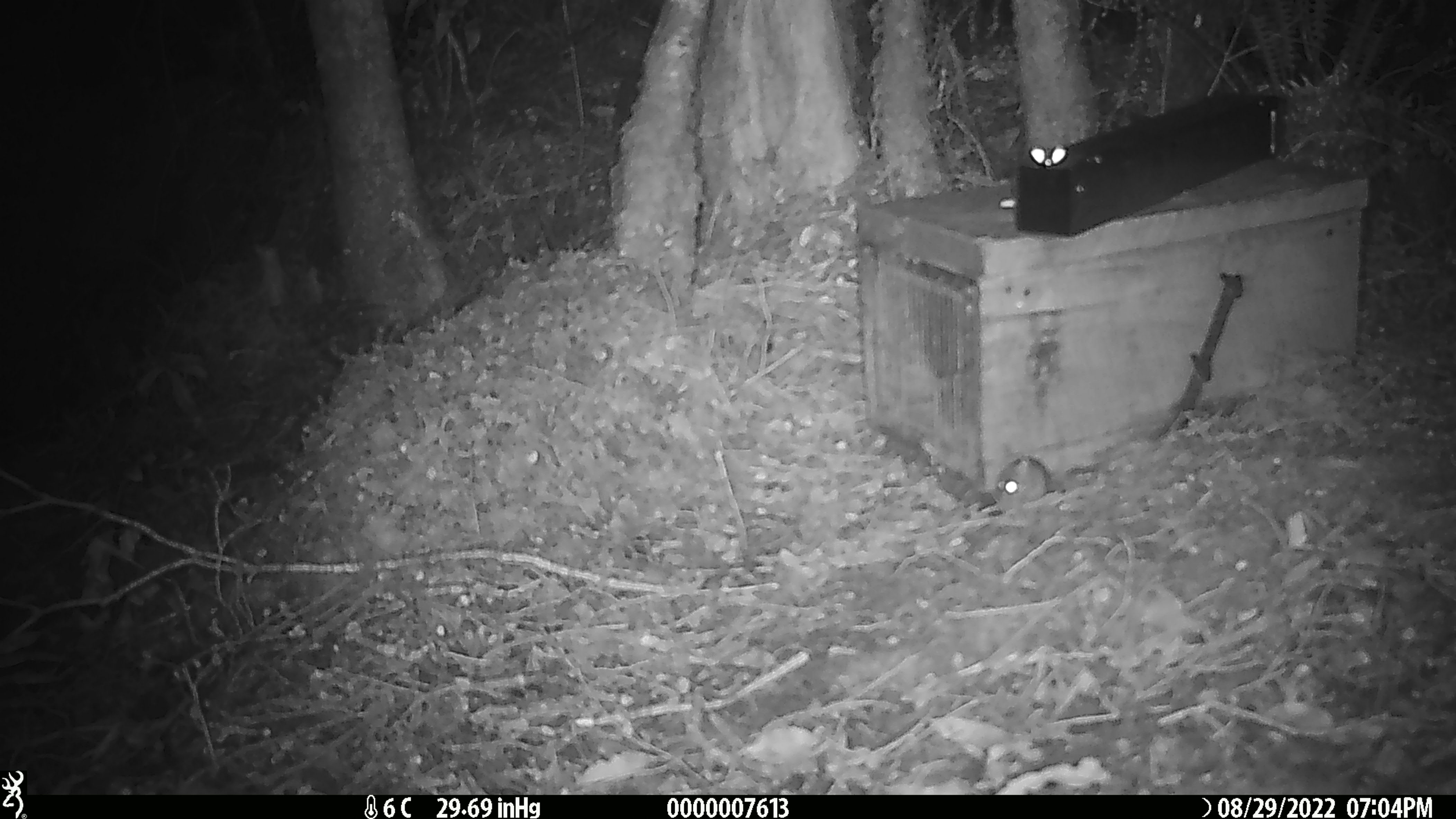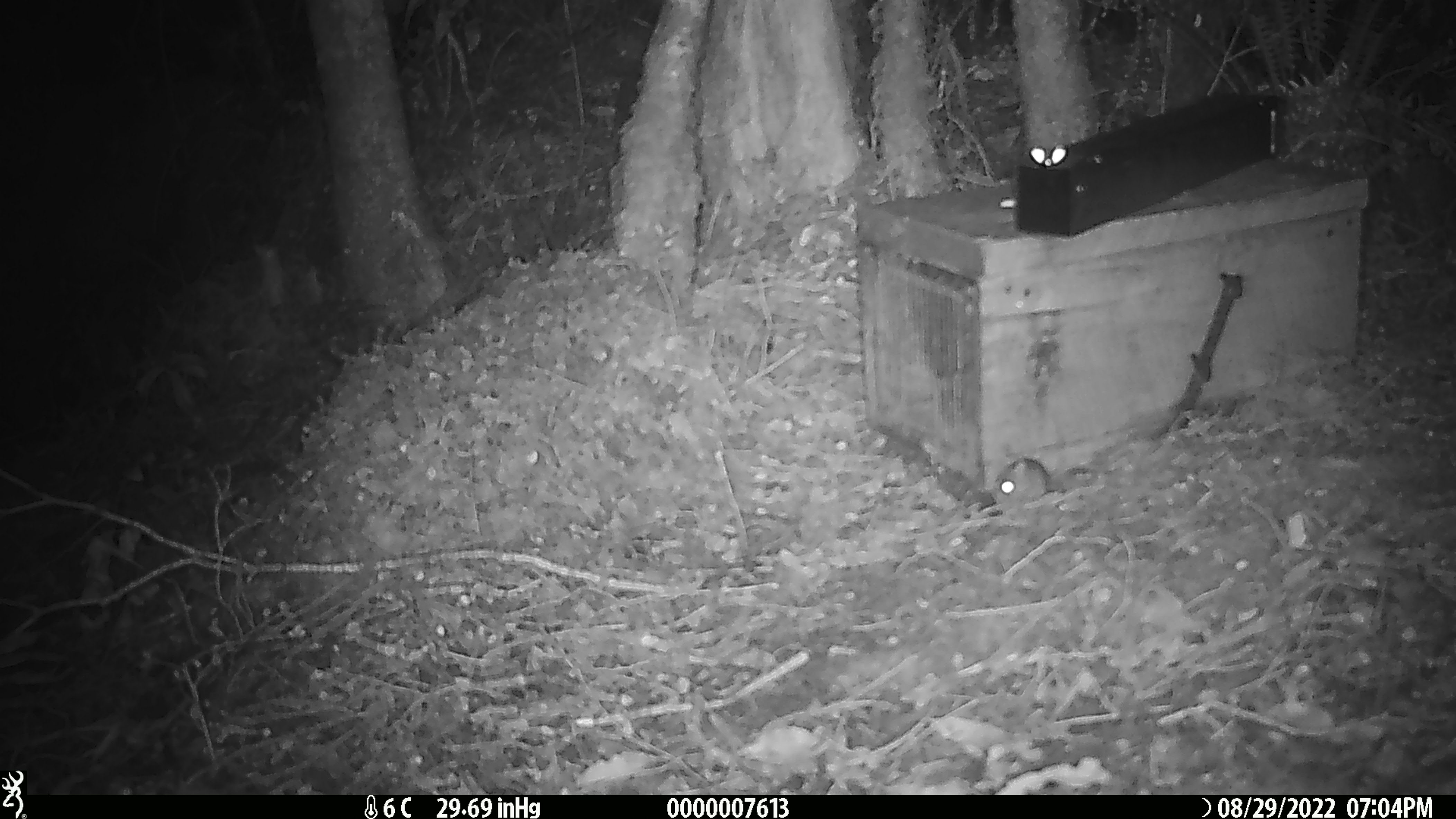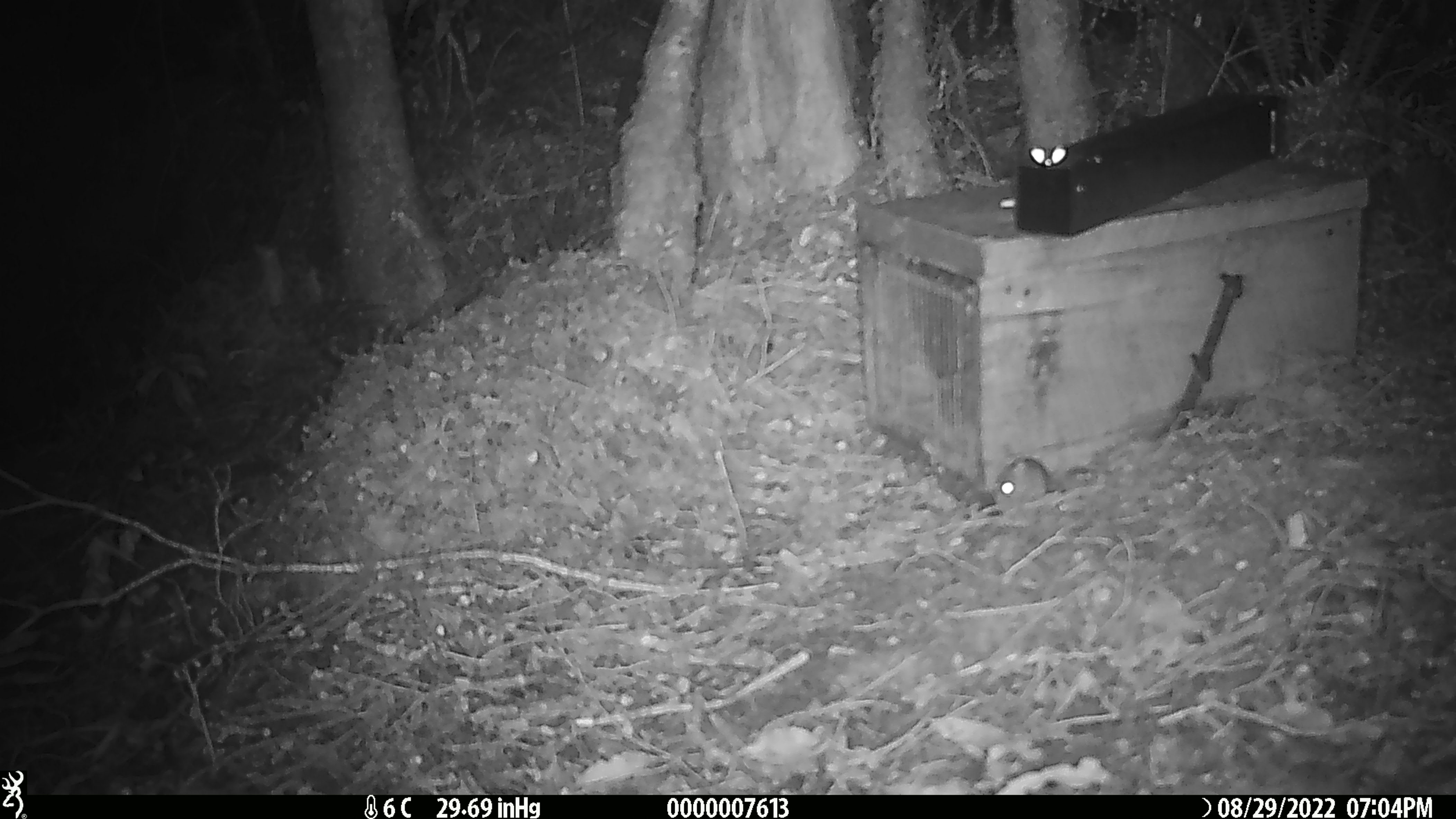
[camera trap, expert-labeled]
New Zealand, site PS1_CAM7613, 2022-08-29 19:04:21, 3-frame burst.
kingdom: Animalia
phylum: Chordata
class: Mammalia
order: Rodentia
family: Muridae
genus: Mus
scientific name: Mus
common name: mouse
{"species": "mouse (Mus)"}